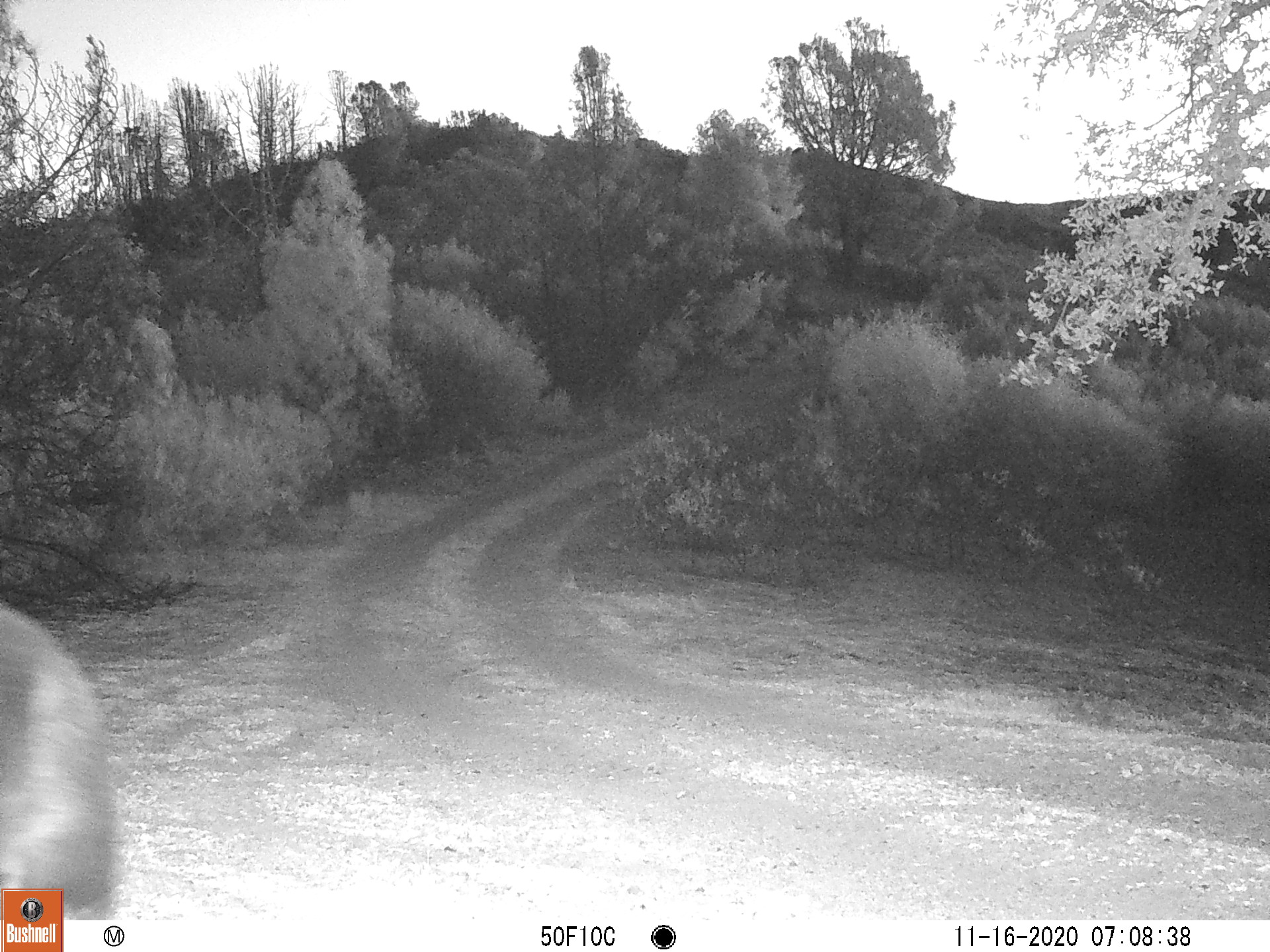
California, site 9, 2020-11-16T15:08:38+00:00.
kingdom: Animalia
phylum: Chordata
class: Mammalia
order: Artiodactyla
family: Suidae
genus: Sus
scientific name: Sus scrofa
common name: wild boar